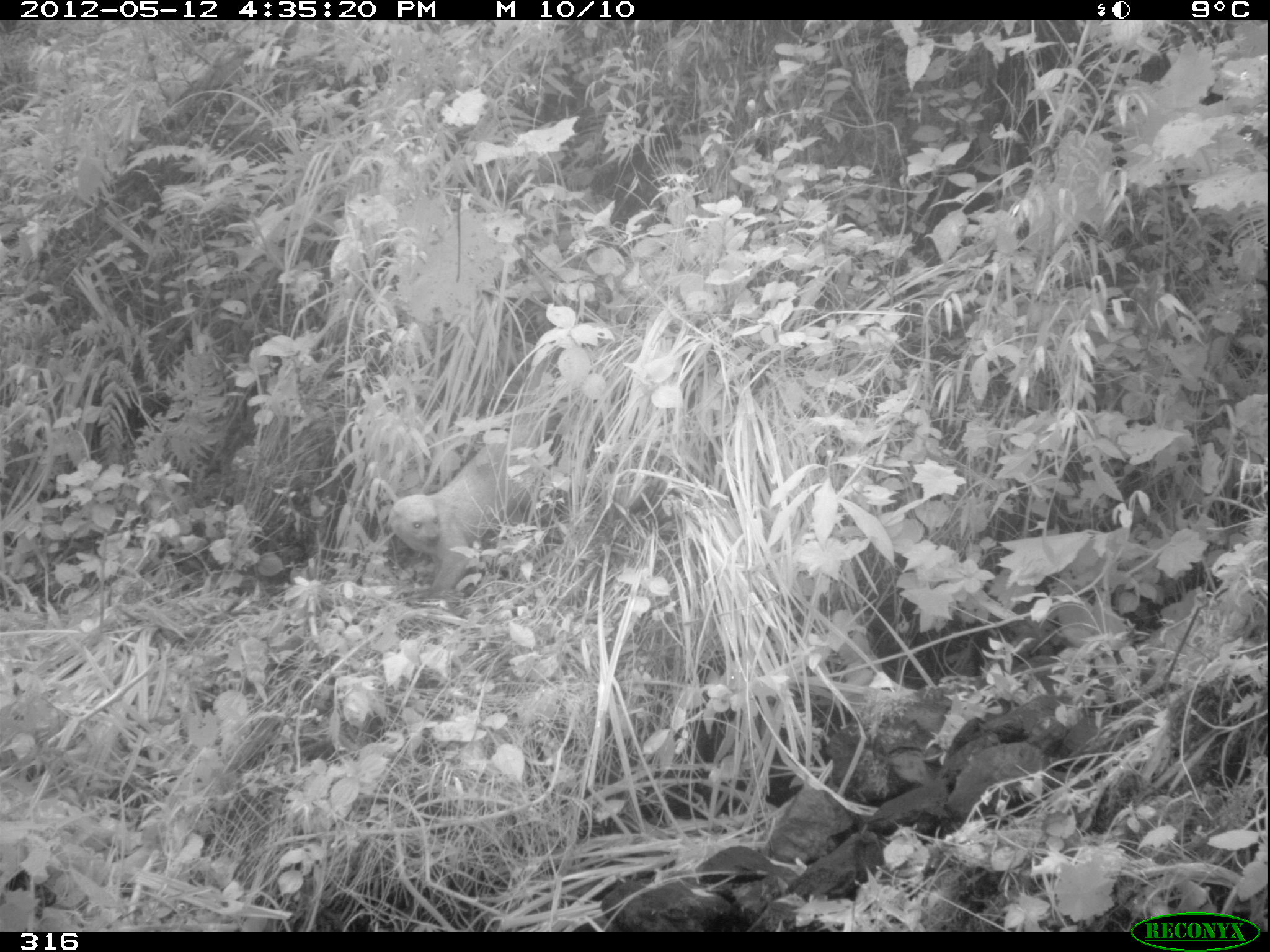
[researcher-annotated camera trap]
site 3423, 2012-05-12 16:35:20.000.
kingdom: Animalia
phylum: Chordata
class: Mammalia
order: Carnivora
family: Mustelidae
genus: Eira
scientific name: Eira barbara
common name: tayra